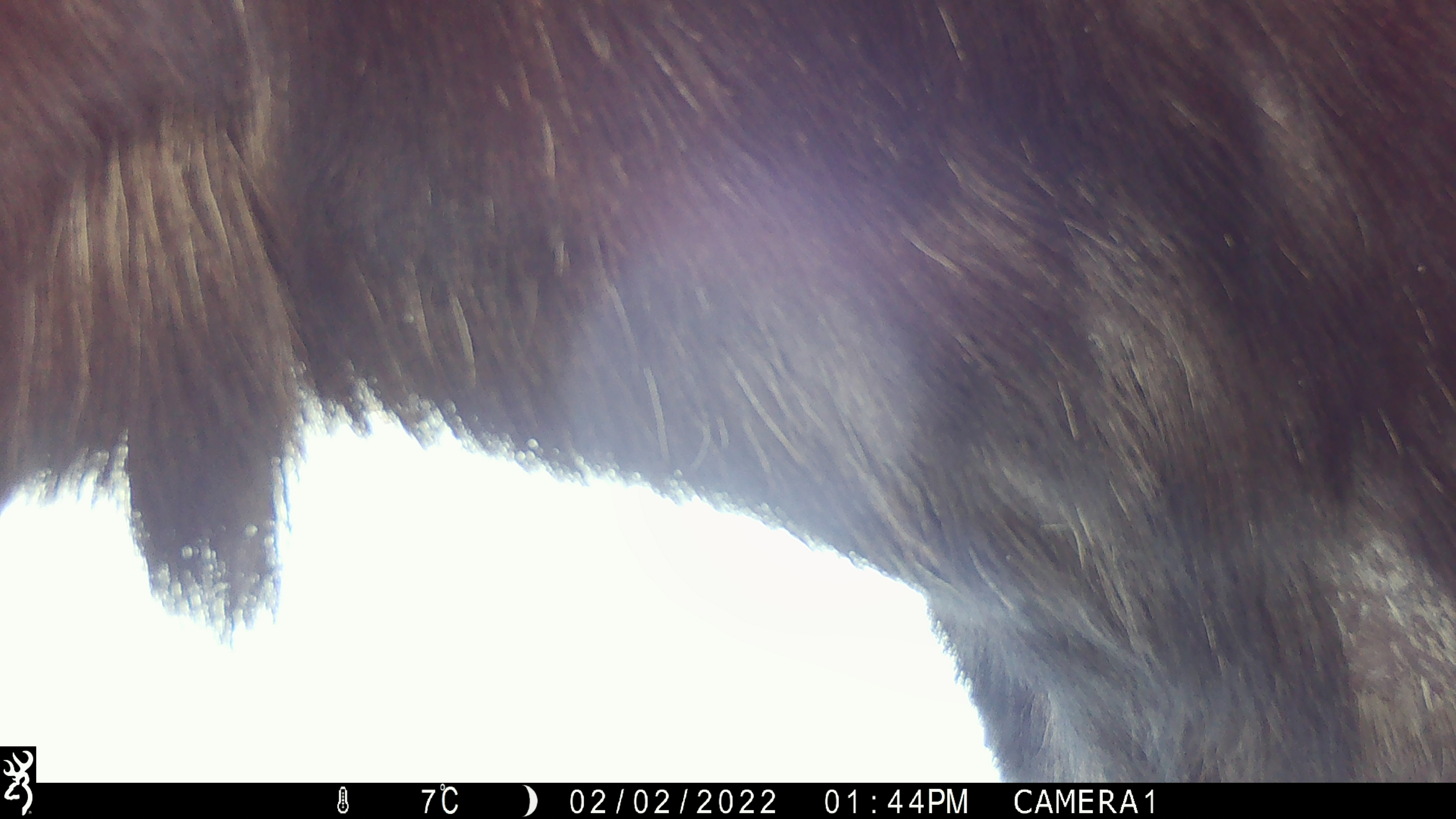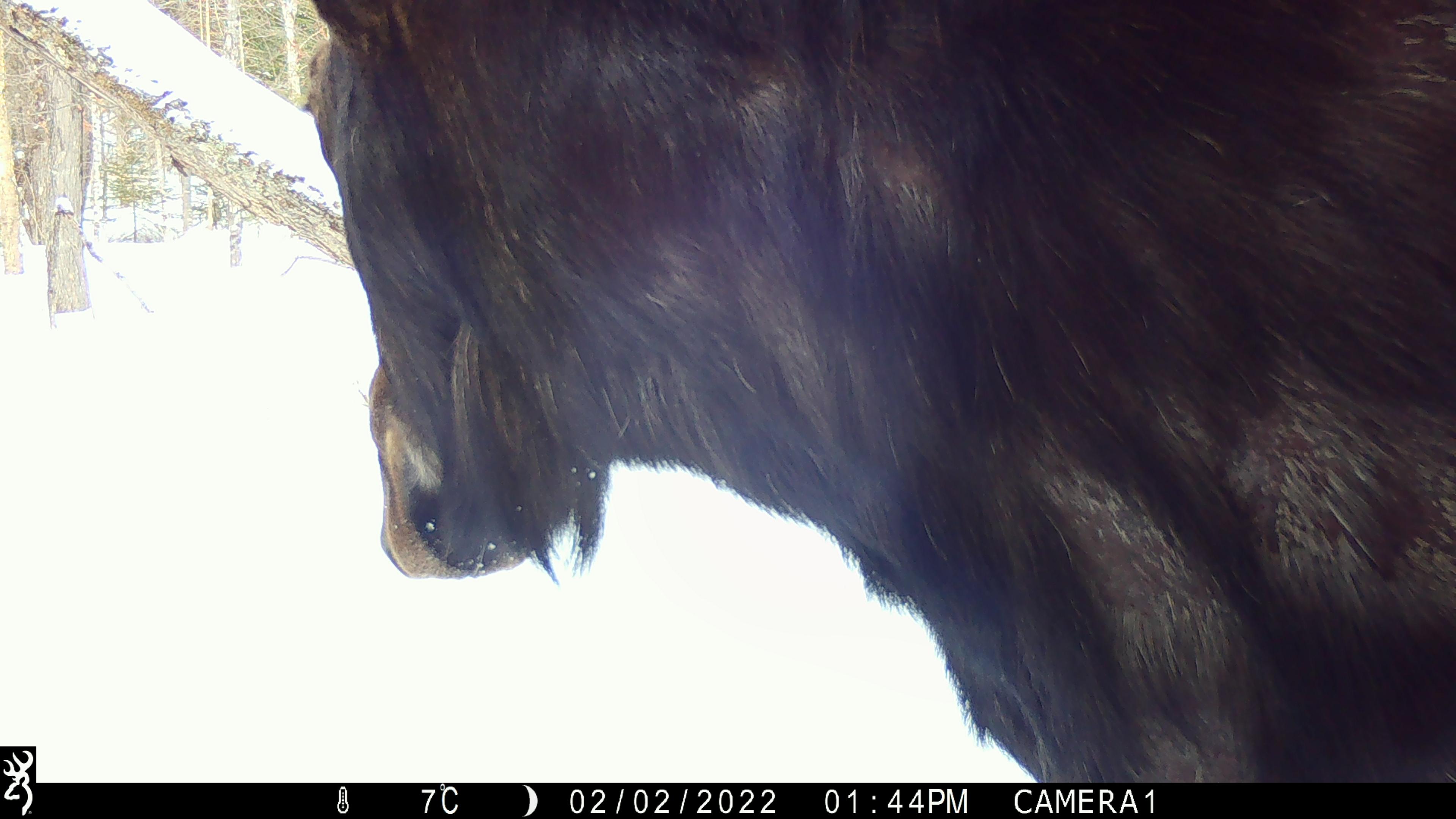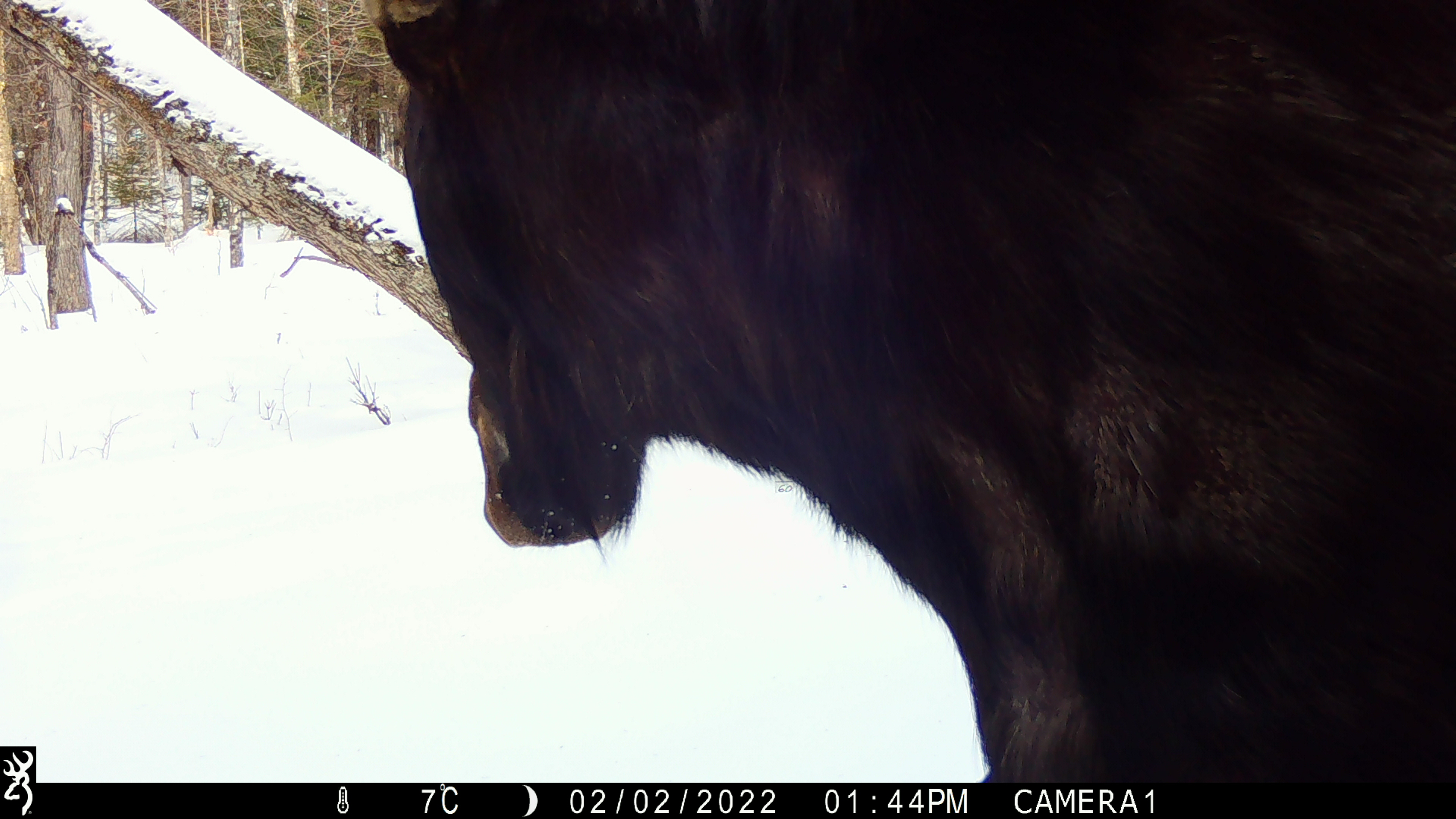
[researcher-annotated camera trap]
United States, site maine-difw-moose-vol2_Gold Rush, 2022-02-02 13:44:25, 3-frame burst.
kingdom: Animalia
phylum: Chordata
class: Mammalia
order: Artiodactyla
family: Cervidae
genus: Alces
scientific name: Alces alces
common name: moose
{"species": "moose (Alces alces)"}